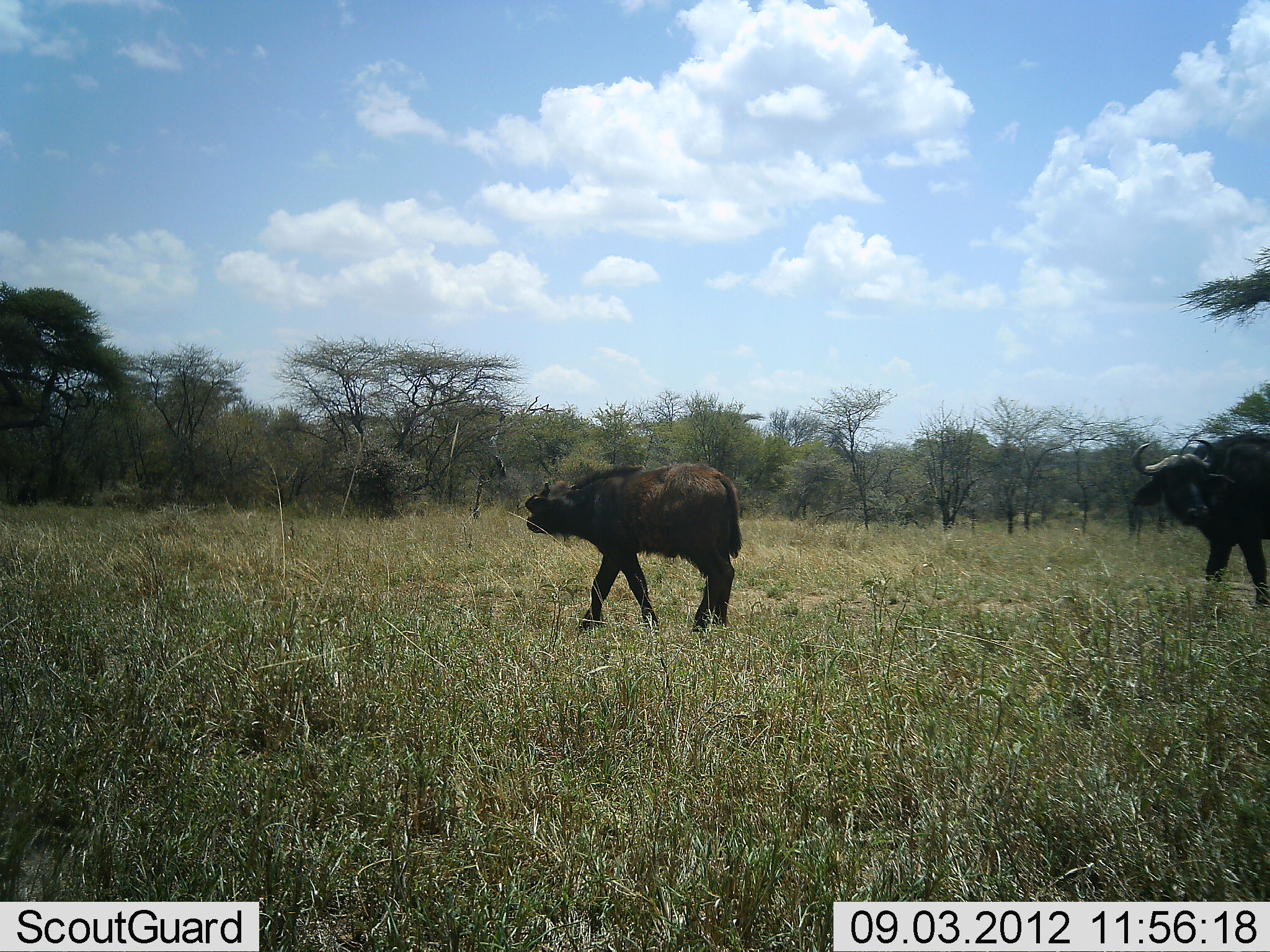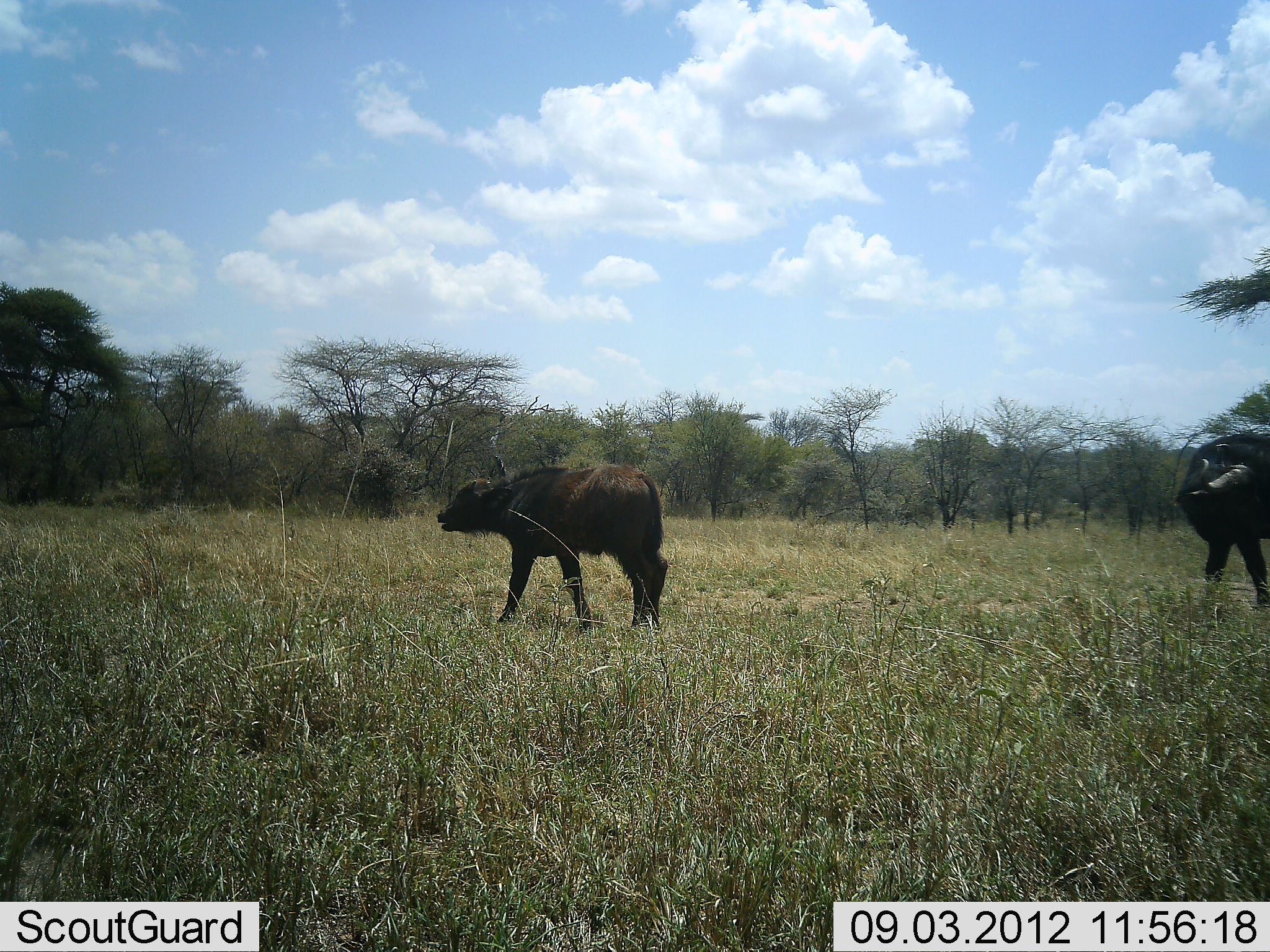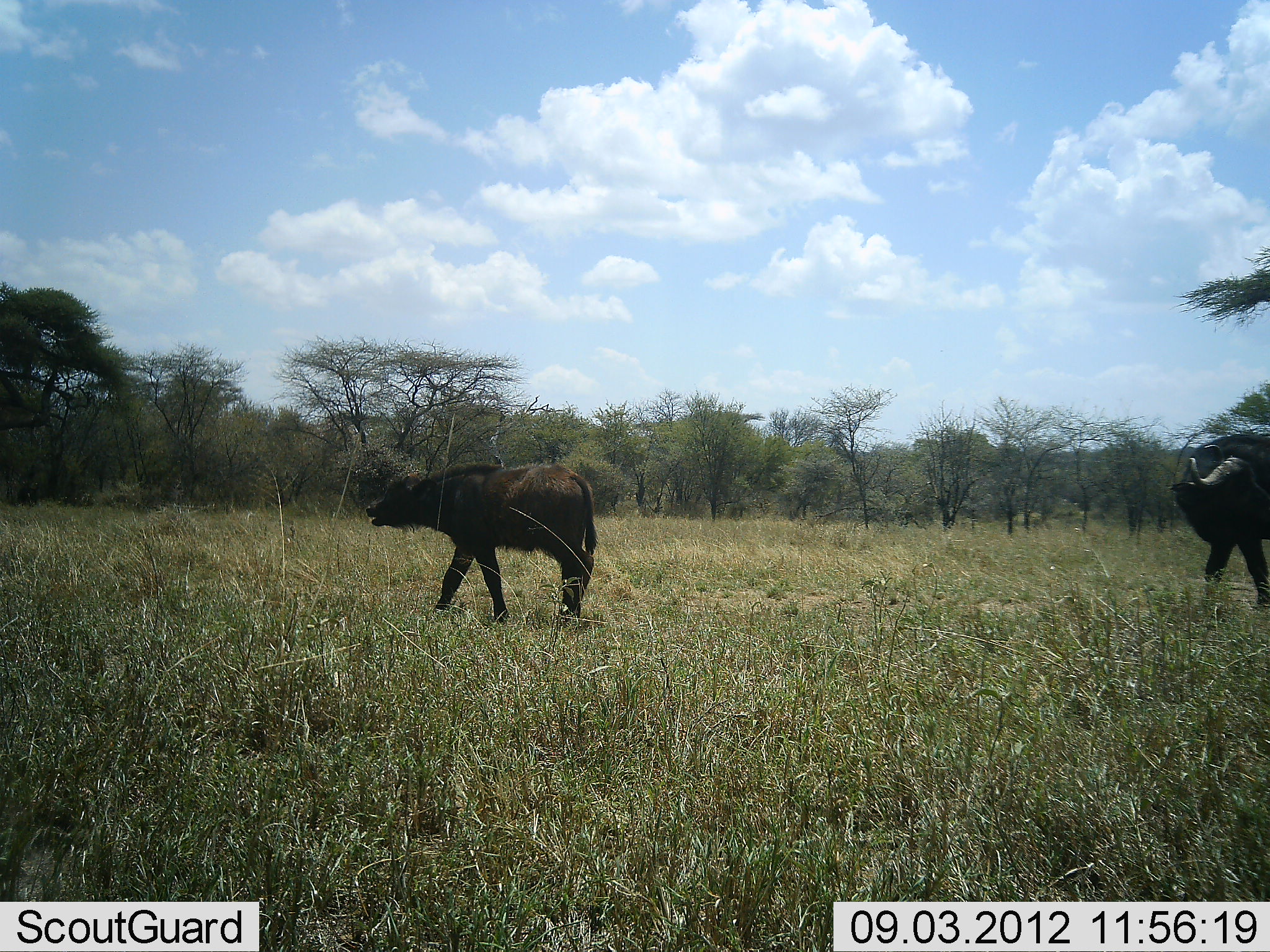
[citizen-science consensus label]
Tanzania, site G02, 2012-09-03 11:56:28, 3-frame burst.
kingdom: Animalia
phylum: Chordata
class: Mammalia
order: Artiodactyla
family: Bovidae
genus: Syncerus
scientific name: Syncerus caffer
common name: cape buffalo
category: buffalo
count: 2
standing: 50%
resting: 0%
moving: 80%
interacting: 0%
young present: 70%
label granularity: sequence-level